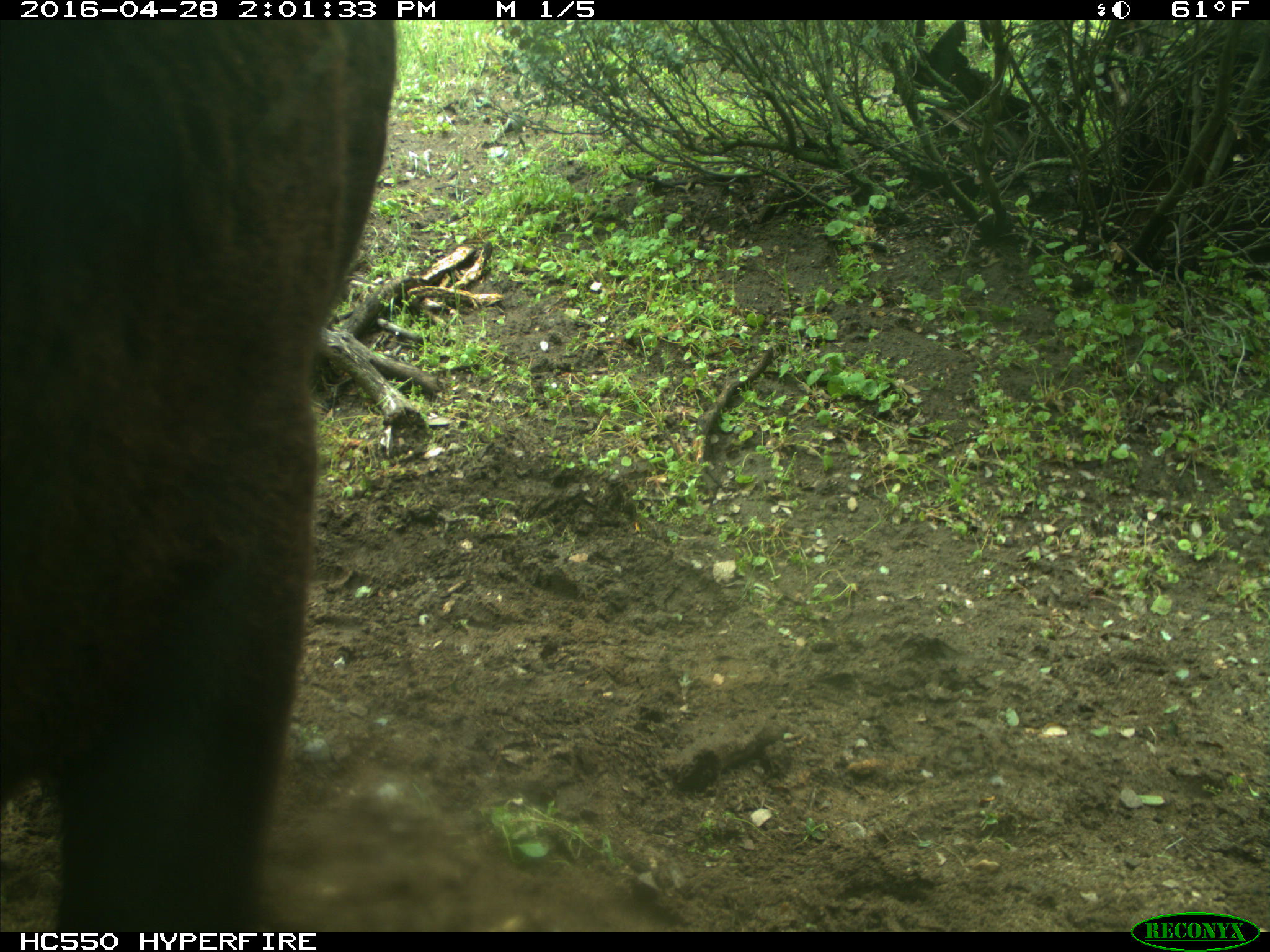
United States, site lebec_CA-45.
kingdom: Animalia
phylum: Chordata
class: Mammalia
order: Artiodactyla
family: Bovidae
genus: Bos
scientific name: Bos taurus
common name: domestic cow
Bos taurus (domestic cow).